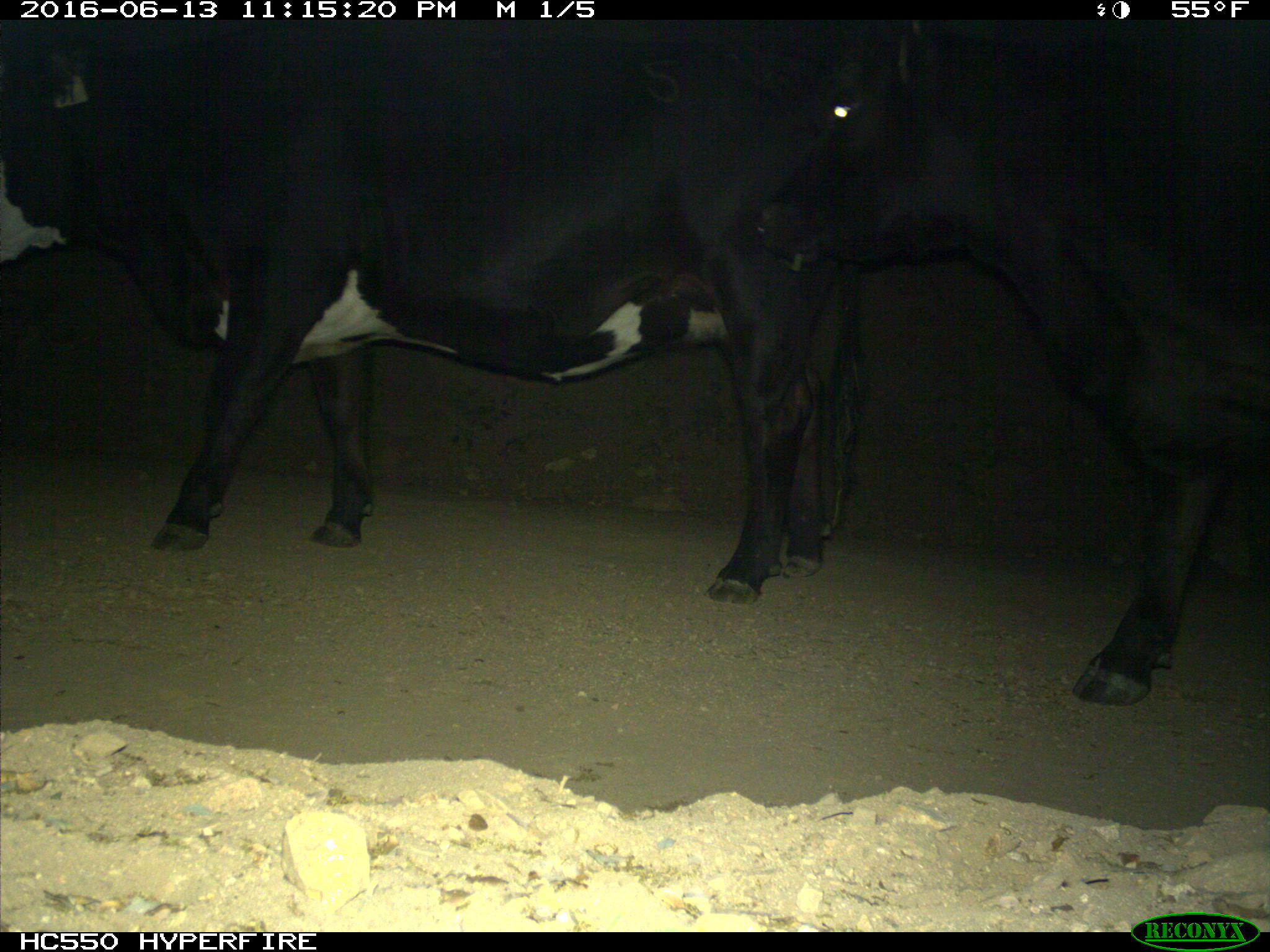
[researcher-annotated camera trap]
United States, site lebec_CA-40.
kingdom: Animalia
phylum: Chordata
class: Mammalia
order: Artiodactyla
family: Bovidae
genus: Bos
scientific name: Bos taurus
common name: domestic cow